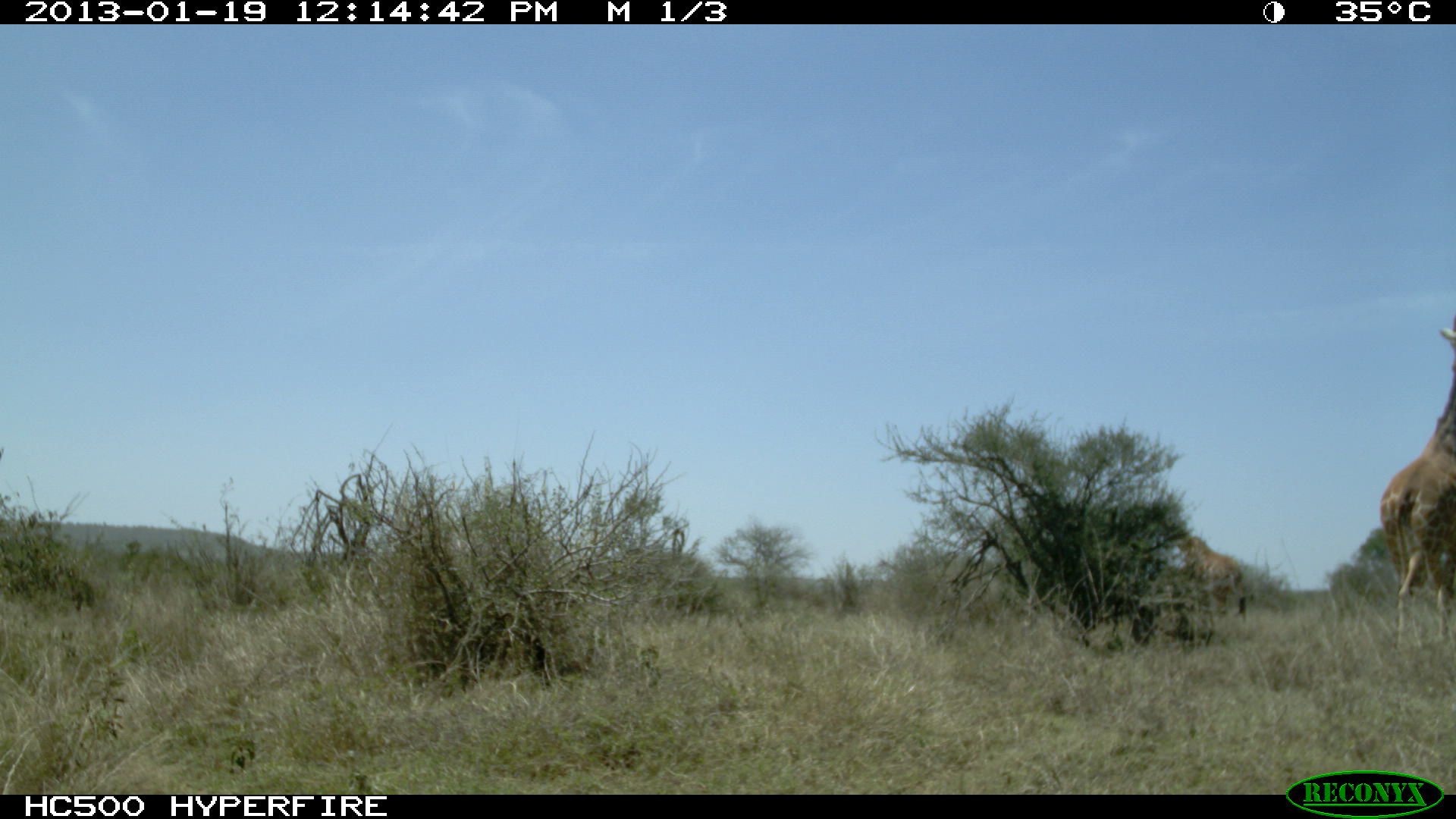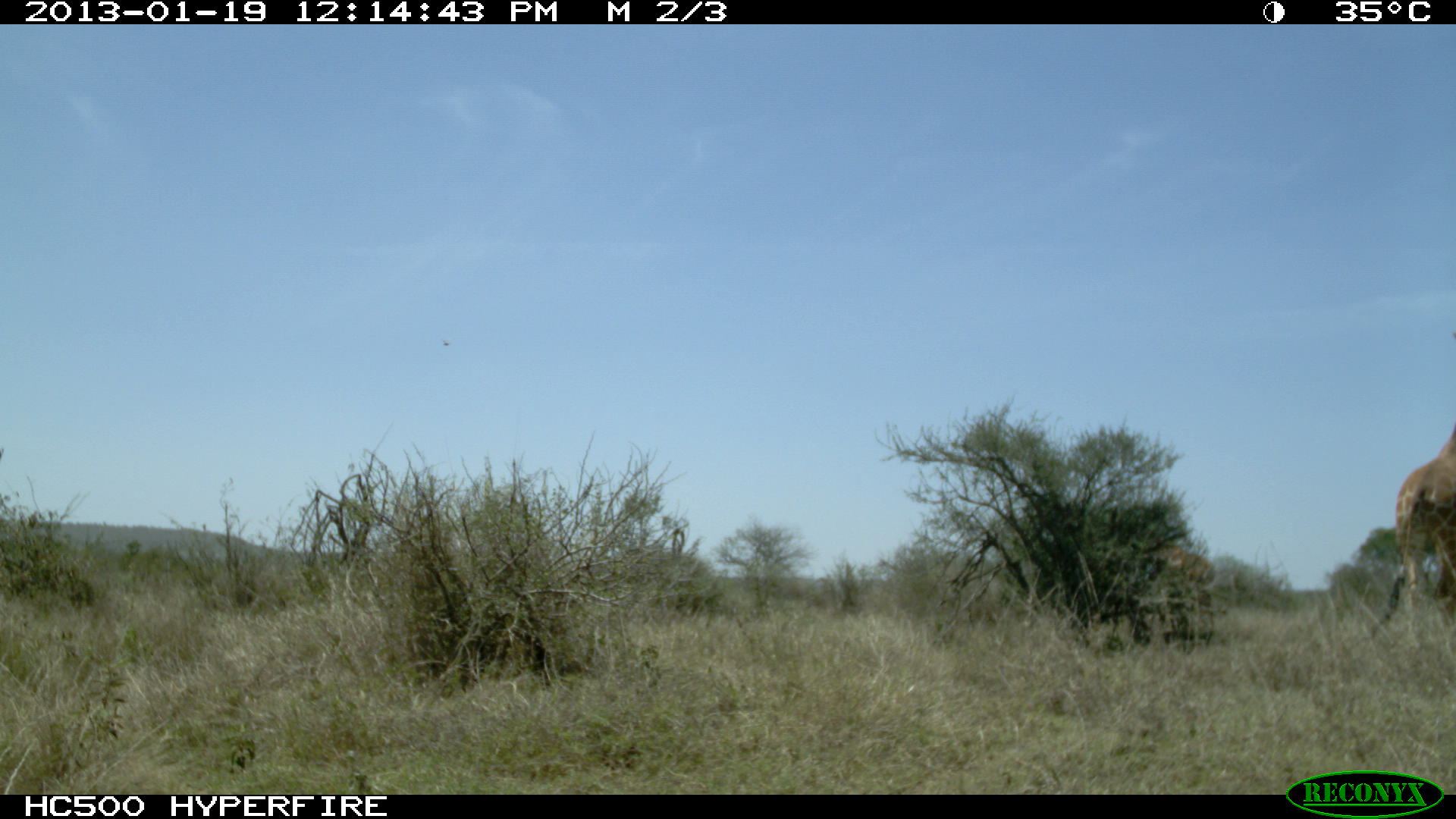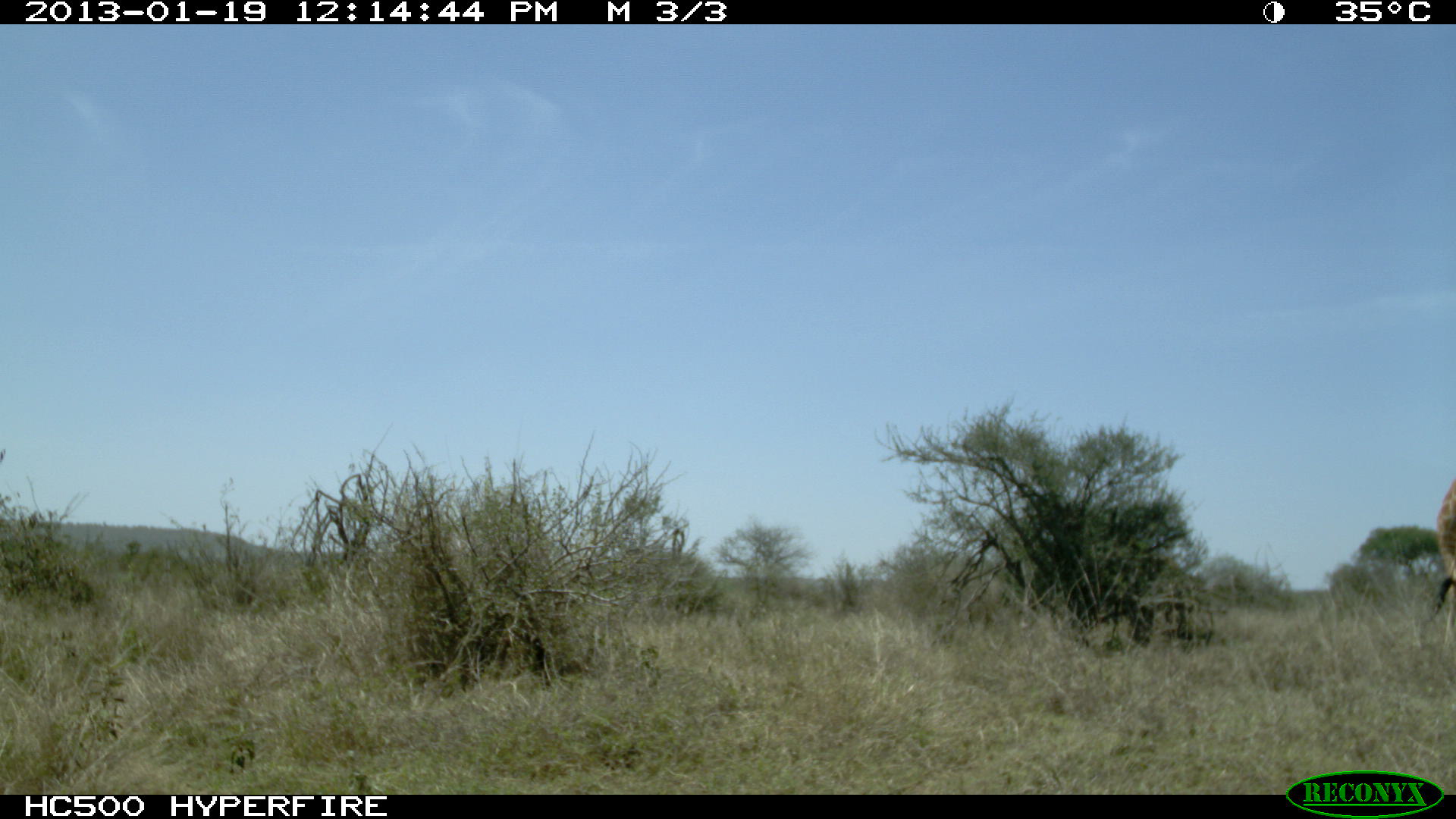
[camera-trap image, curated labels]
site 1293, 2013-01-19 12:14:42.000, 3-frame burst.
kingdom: Animalia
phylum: Chordata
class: Mammalia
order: Artiodactyla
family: Giraffidae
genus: Giraffa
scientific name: Giraffa camelopardalis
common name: giraffe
Giraffa camelopardalis (giraffe), count 2.